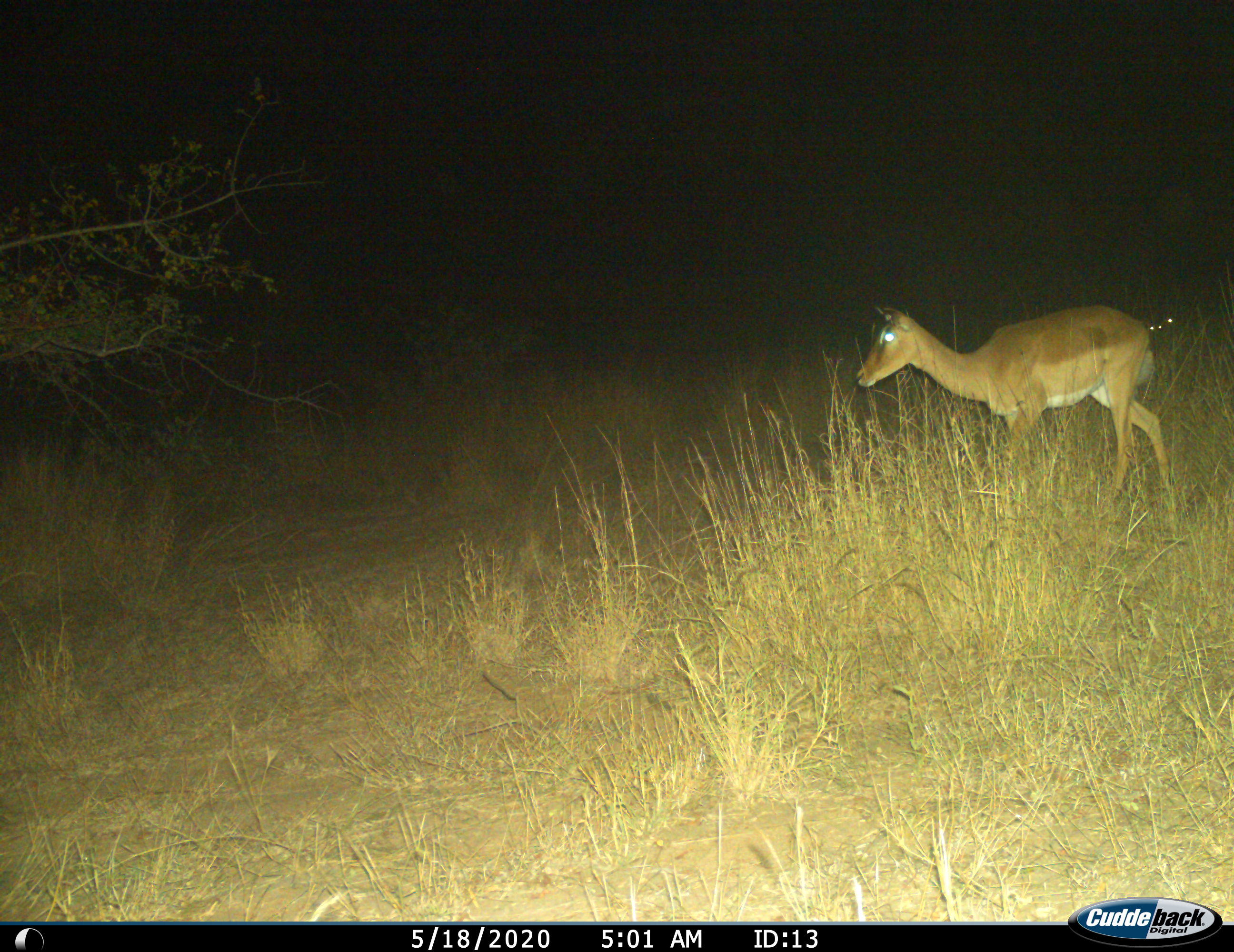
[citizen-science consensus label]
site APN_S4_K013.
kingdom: Animalia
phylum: Chordata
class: Mammalia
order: Artiodactyla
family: Bovidae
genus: Aepyceros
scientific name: Aepyceros melampus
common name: impala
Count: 1.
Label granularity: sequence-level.